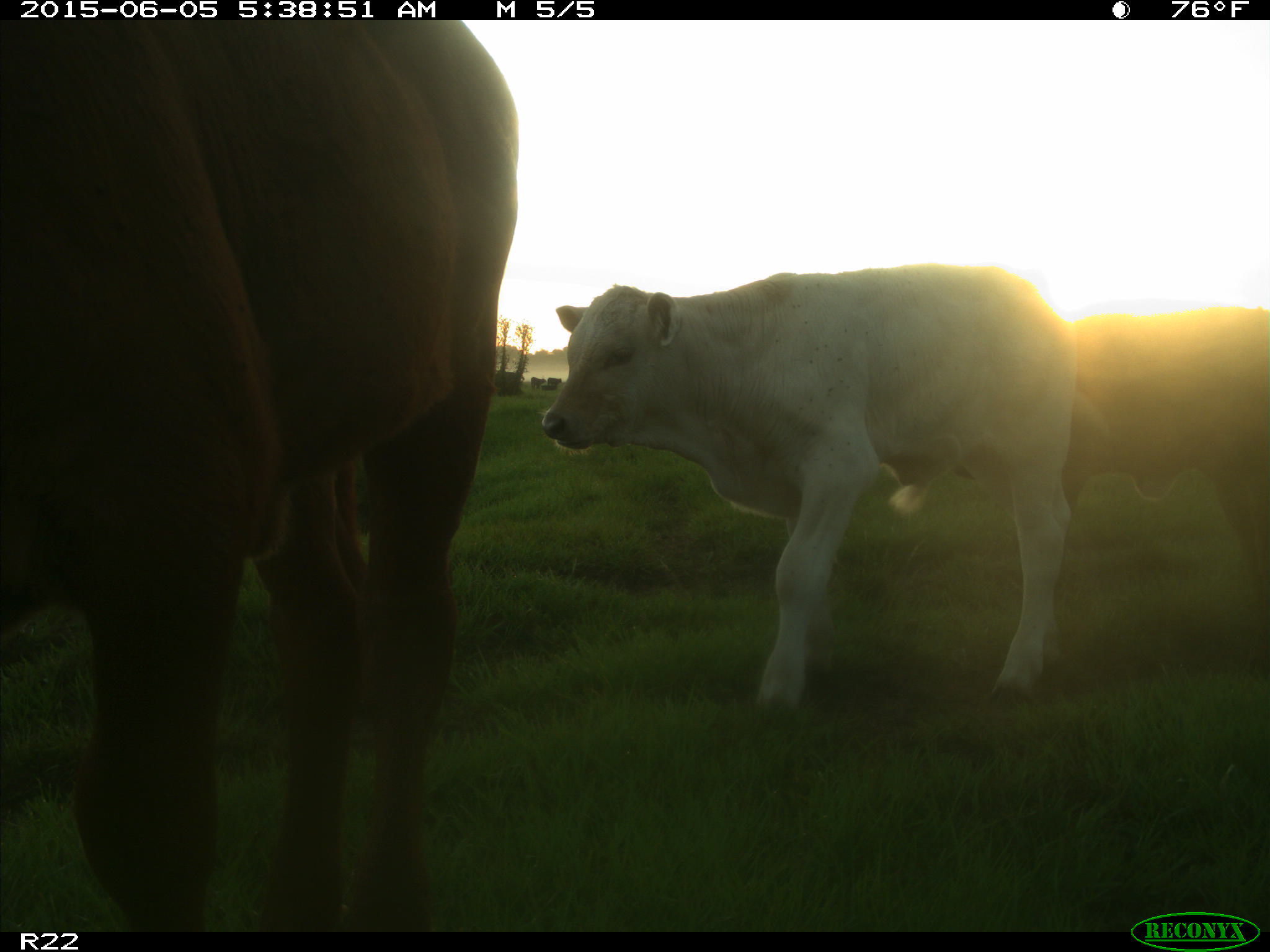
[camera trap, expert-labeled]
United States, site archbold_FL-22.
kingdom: Animalia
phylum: Chordata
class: Mammalia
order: Artiodactyla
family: Bovidae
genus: Bos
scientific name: Bos taurus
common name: domestic cow